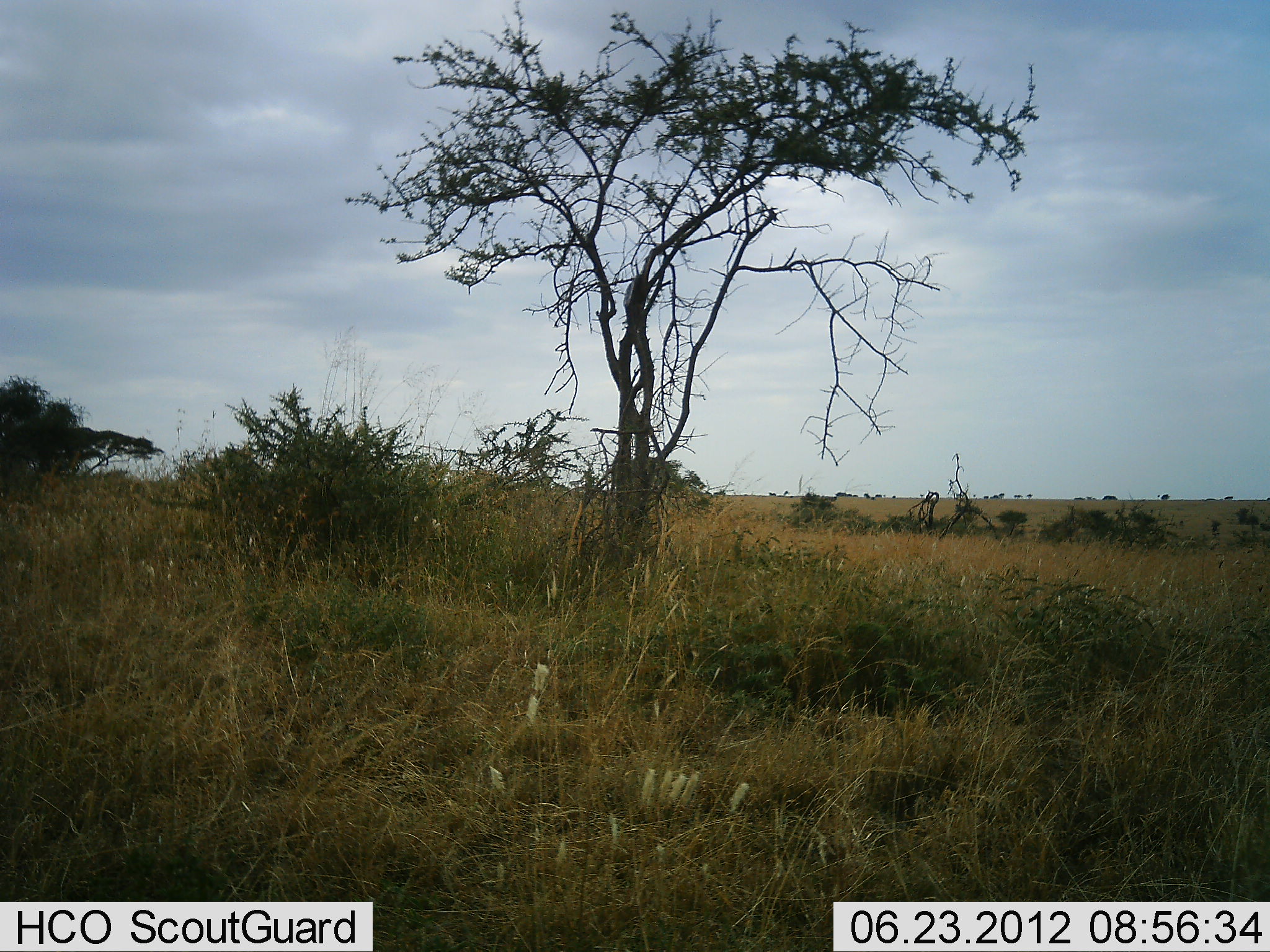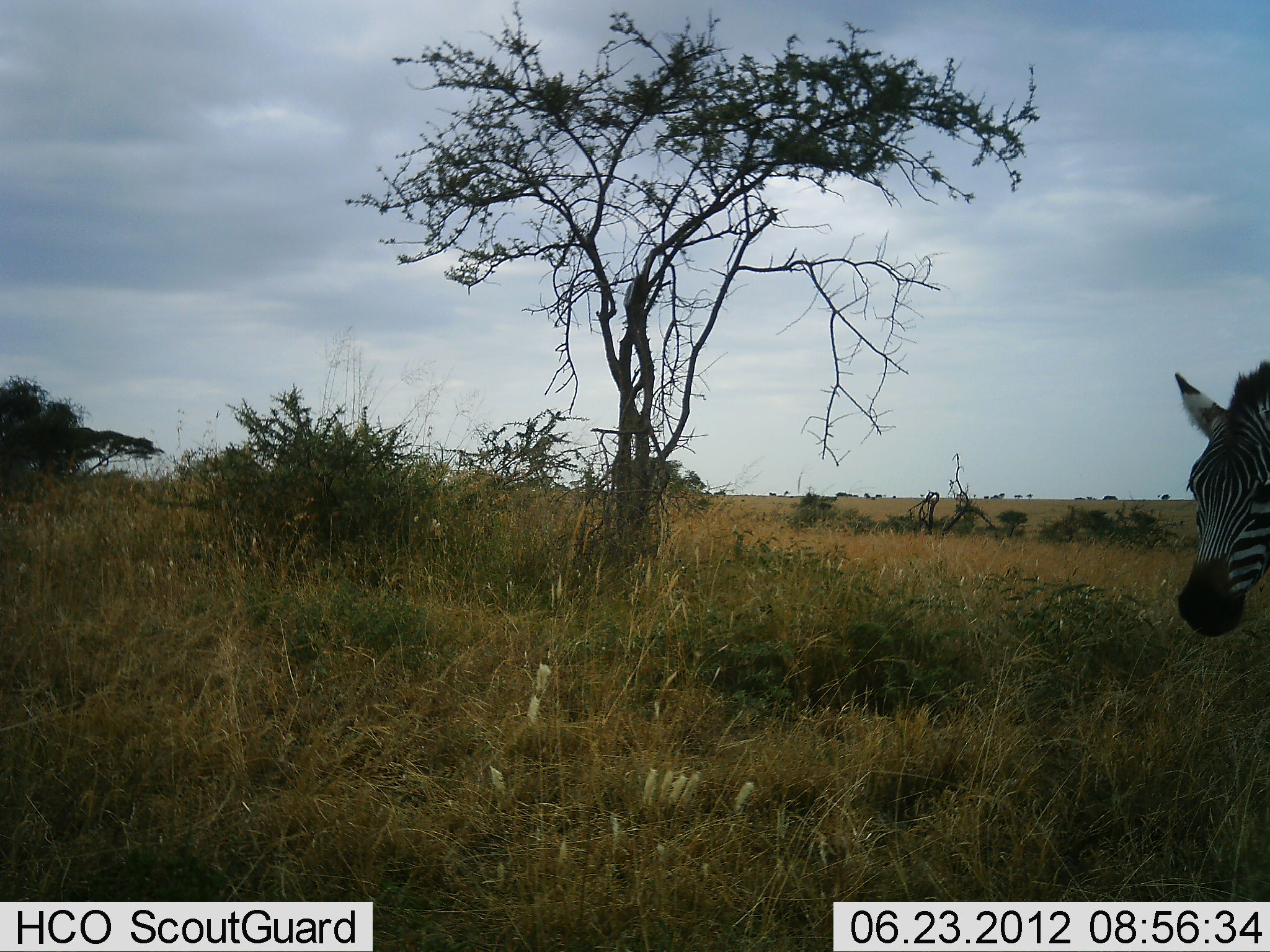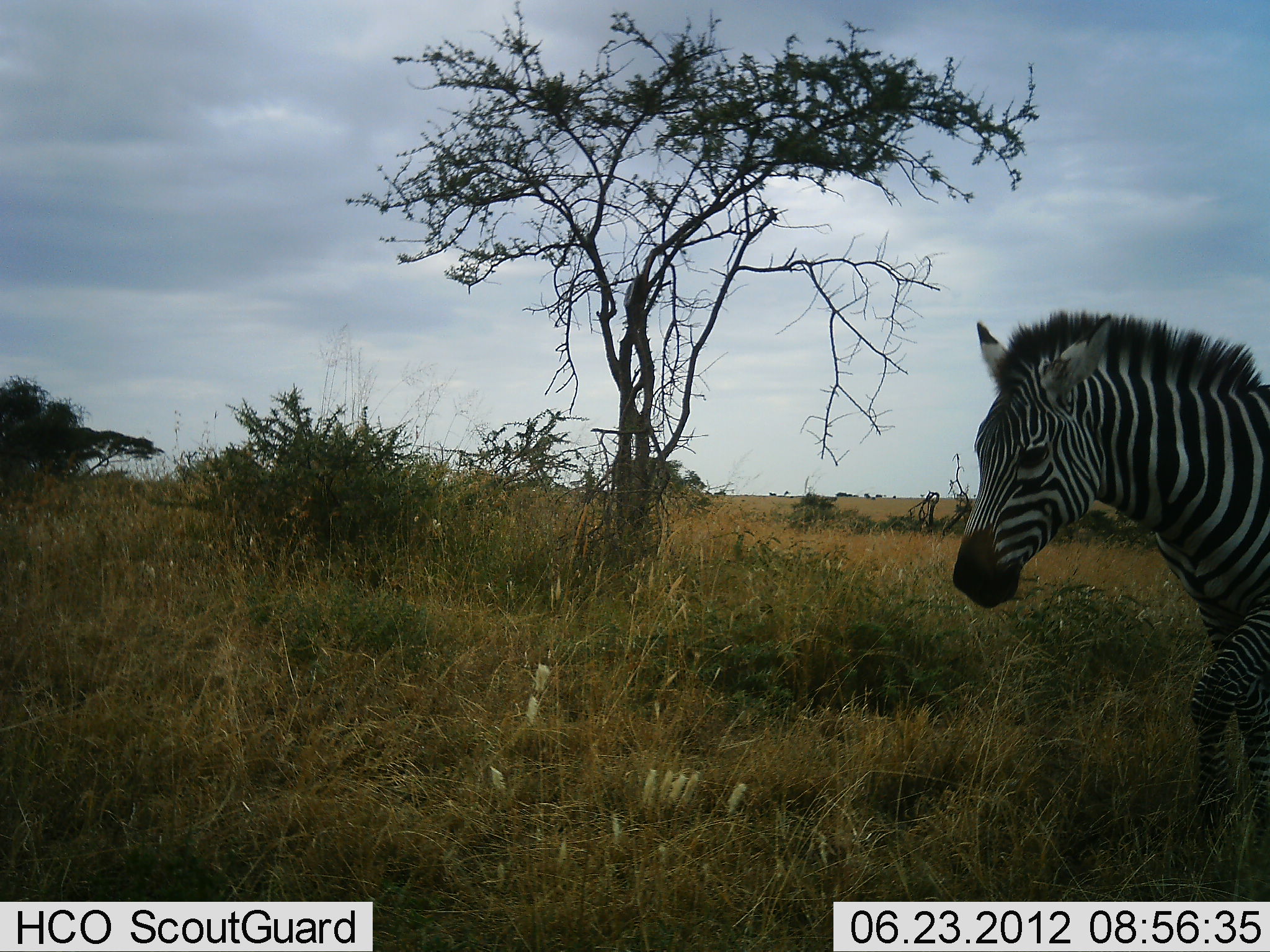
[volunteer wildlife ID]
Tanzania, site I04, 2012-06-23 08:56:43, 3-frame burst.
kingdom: Animalia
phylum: Chordata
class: Mammalia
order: Perissodactyla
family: Equidae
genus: Equus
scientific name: Equus quagga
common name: plains zebra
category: zebra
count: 1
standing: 0%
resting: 0%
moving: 100%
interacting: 0%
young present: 0%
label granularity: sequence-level